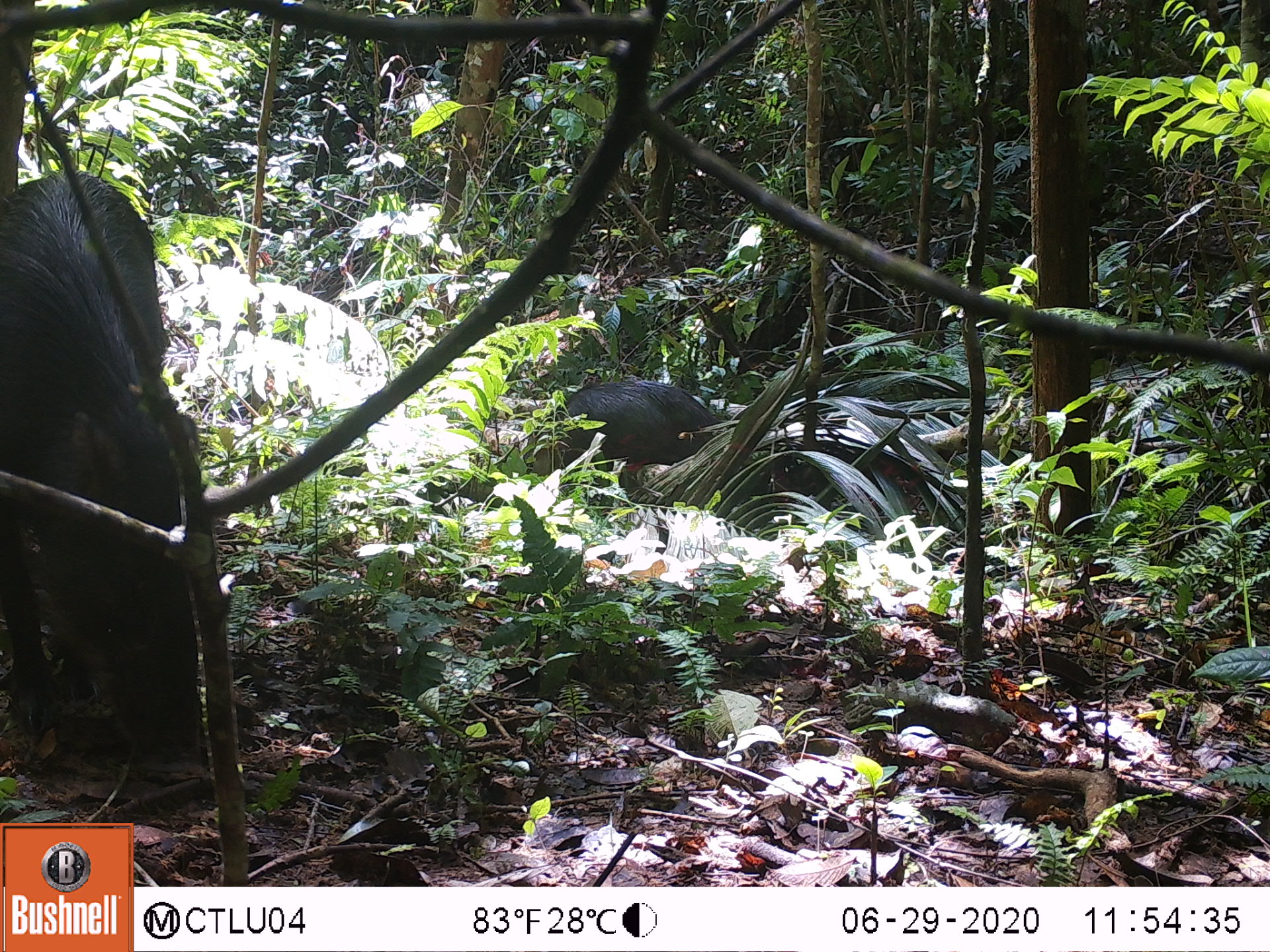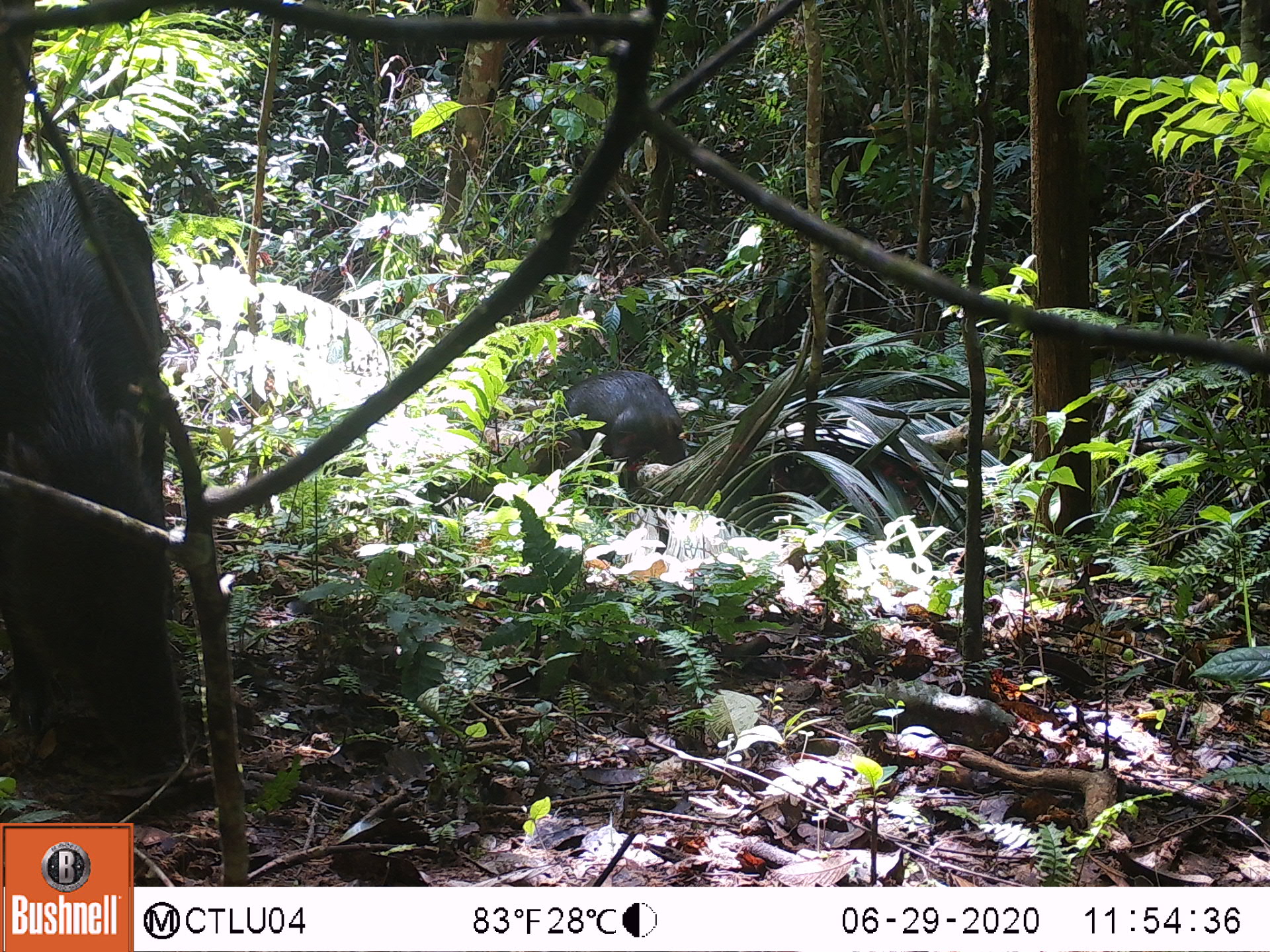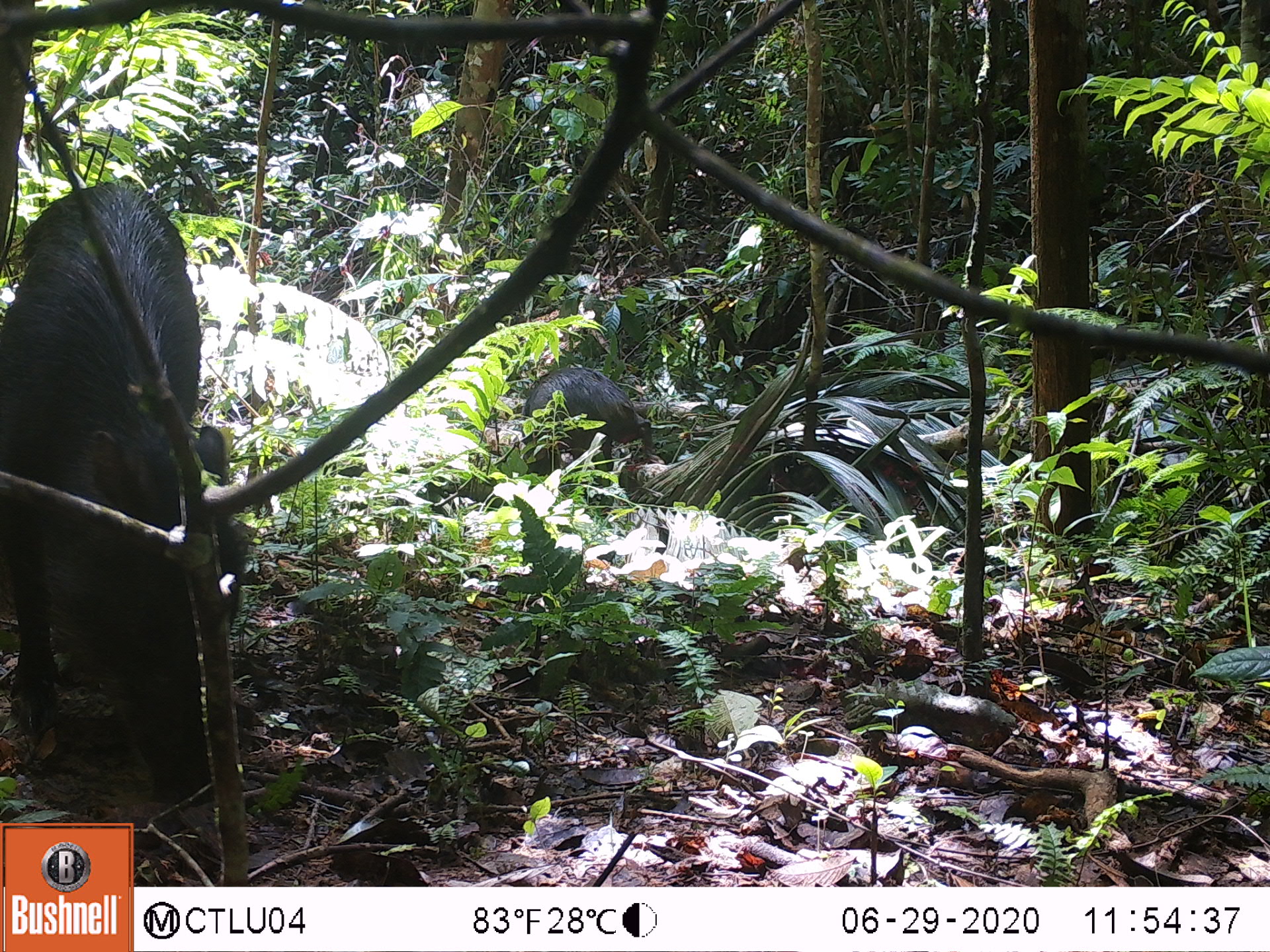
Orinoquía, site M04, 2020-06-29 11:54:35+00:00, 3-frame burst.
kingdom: Animalia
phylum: Chordata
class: Mammalia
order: Artiodactyla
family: Tayassuidae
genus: Tayassu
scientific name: Tayassu pecari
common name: white-lipped peccary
White-lipped peccary (Tayassu pecari).